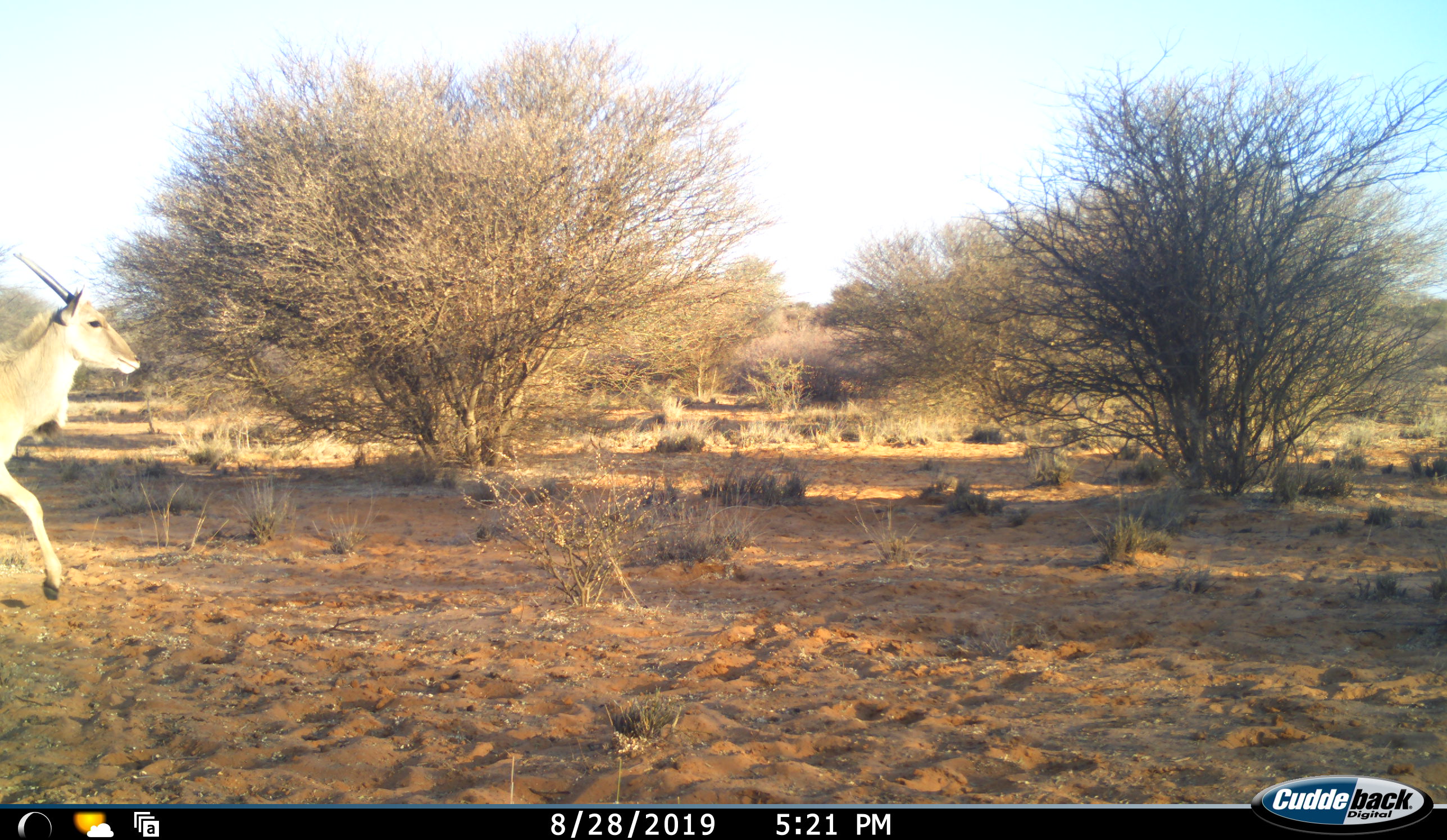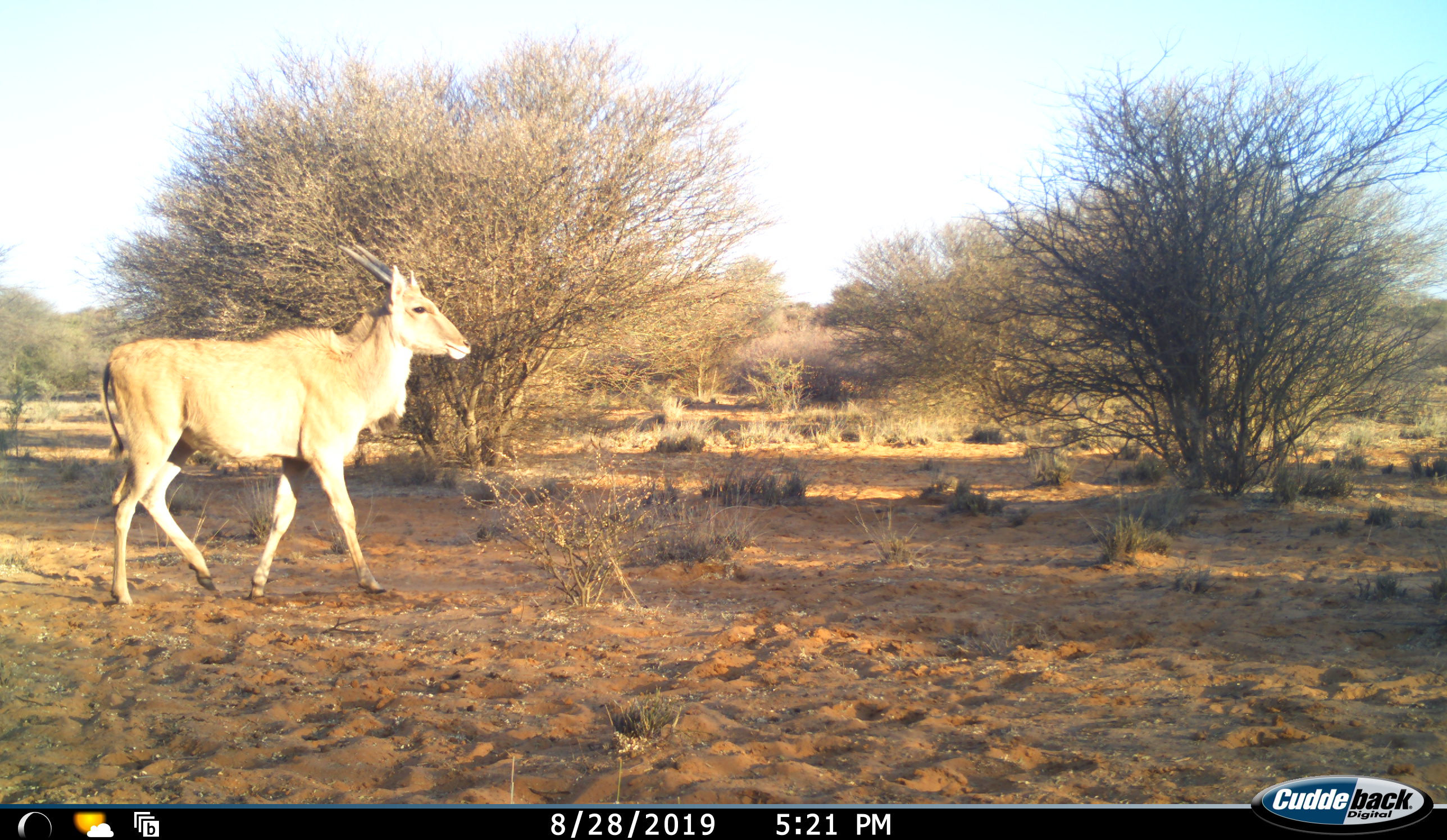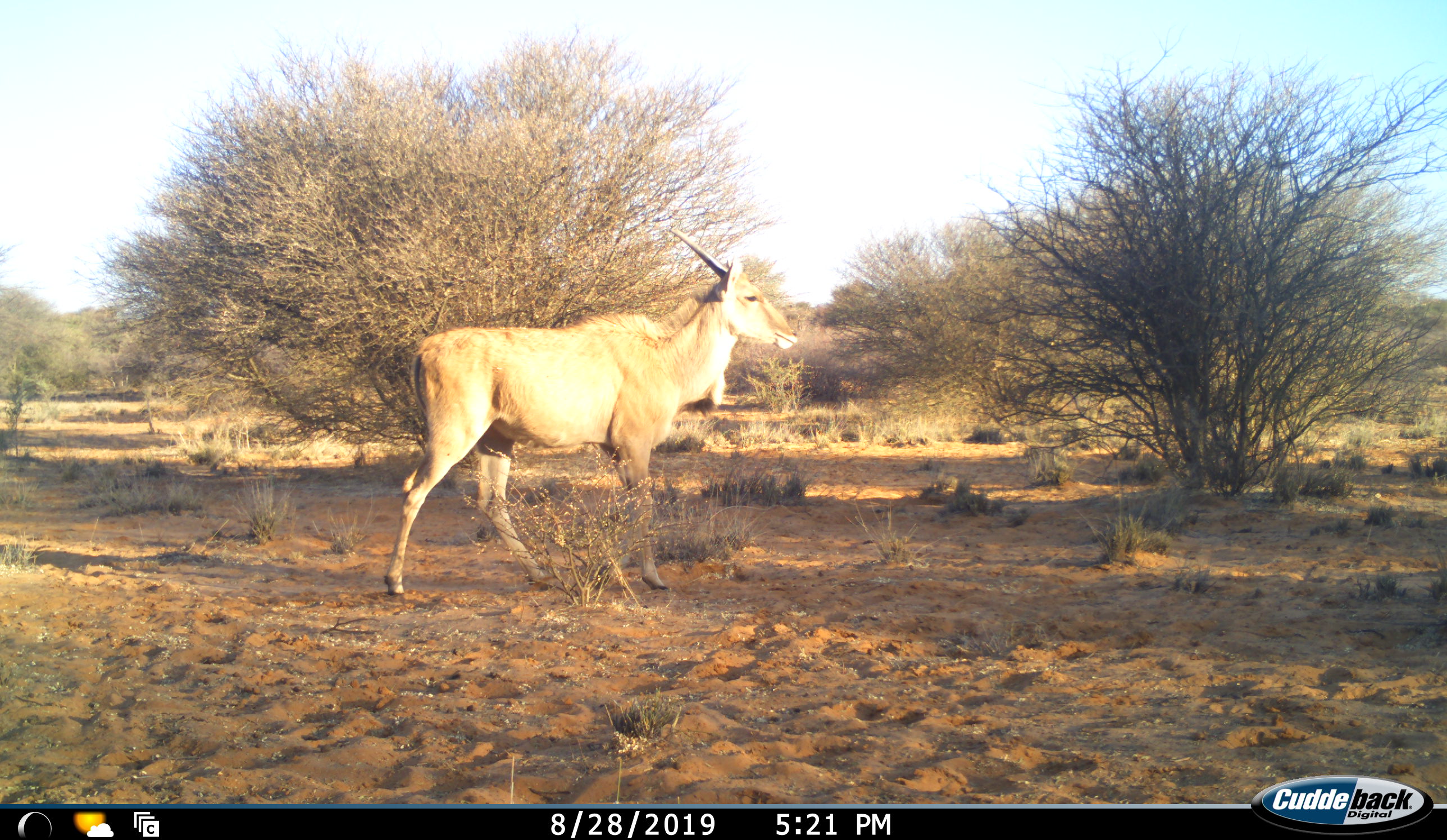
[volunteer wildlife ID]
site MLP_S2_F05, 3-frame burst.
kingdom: Animalia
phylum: Chordata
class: Mammalia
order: Artiodactyla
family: Bovidae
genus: Tragelaphus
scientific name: Tragelaphus oryx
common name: eland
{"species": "eland (Tragelaphus oryx)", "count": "1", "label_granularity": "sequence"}